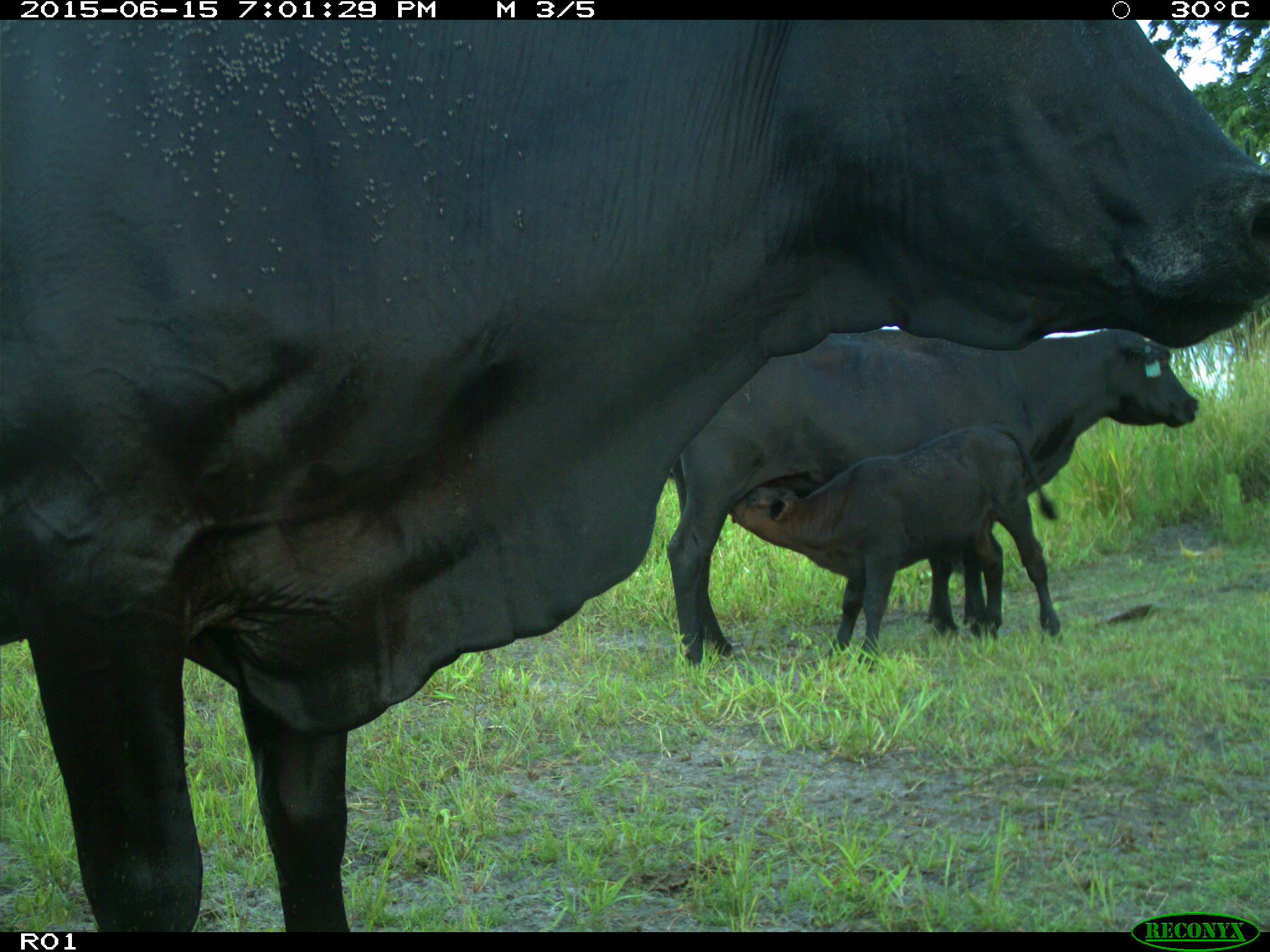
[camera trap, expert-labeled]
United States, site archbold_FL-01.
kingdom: Animalia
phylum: Chordata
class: Mammalia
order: Artiodactyla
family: Bovidae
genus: Bos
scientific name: Bos taurus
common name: domestic cow